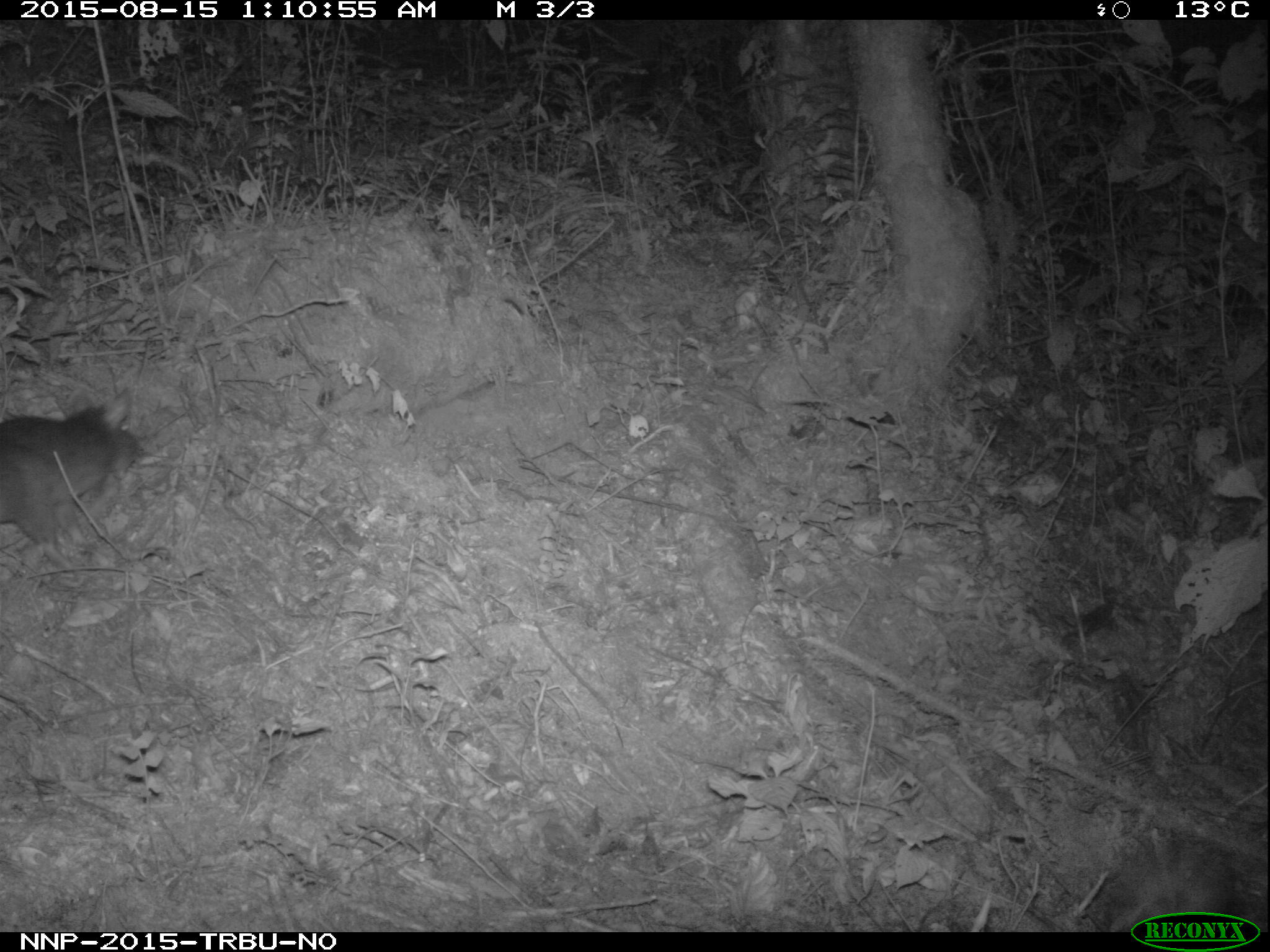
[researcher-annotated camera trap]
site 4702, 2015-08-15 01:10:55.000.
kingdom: Animalia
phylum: Chordata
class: Mammalia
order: Rodentia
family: Nesomyidae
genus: Cricetomys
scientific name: Cricetomys gambianus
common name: african giant pouched rat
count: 1